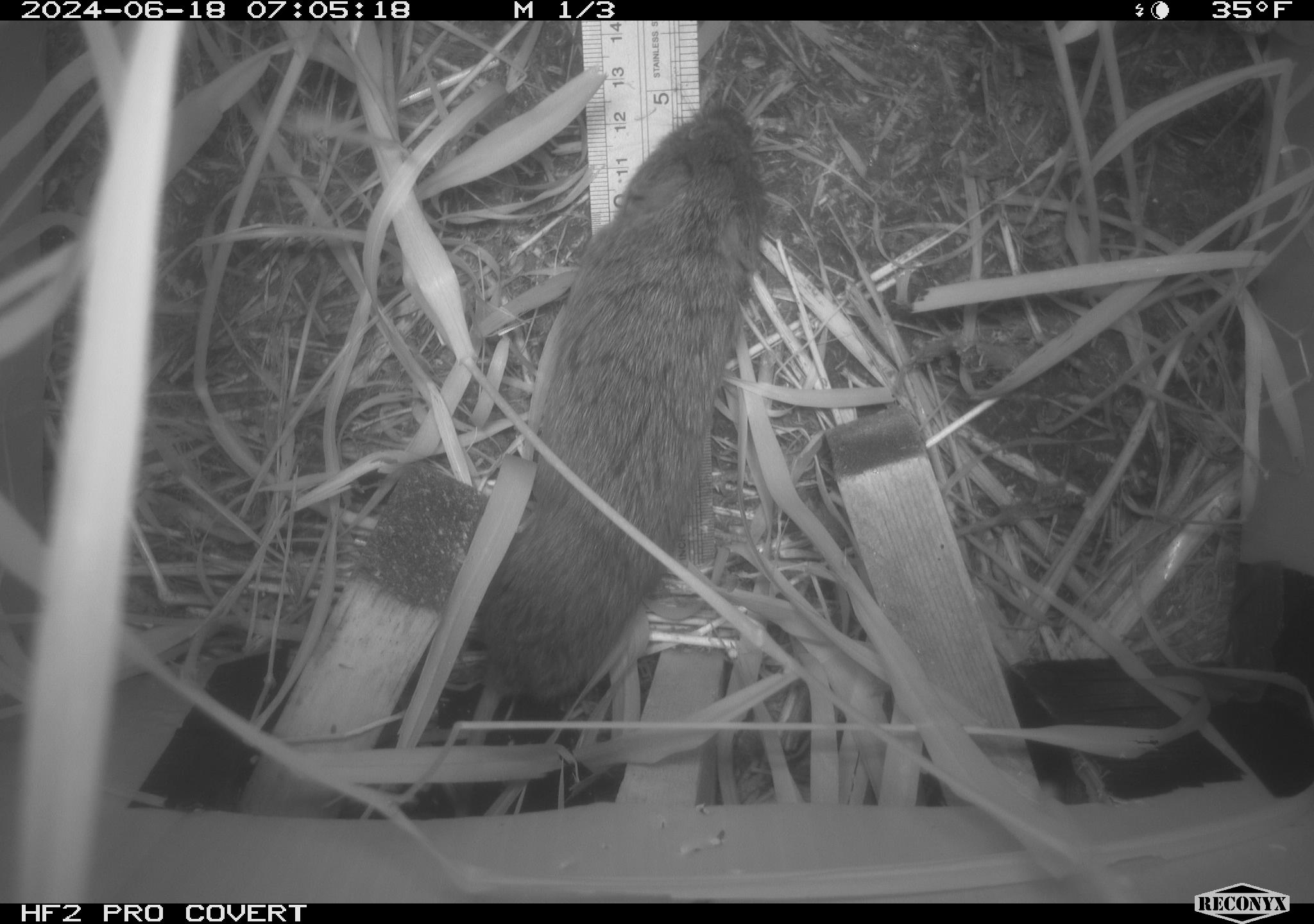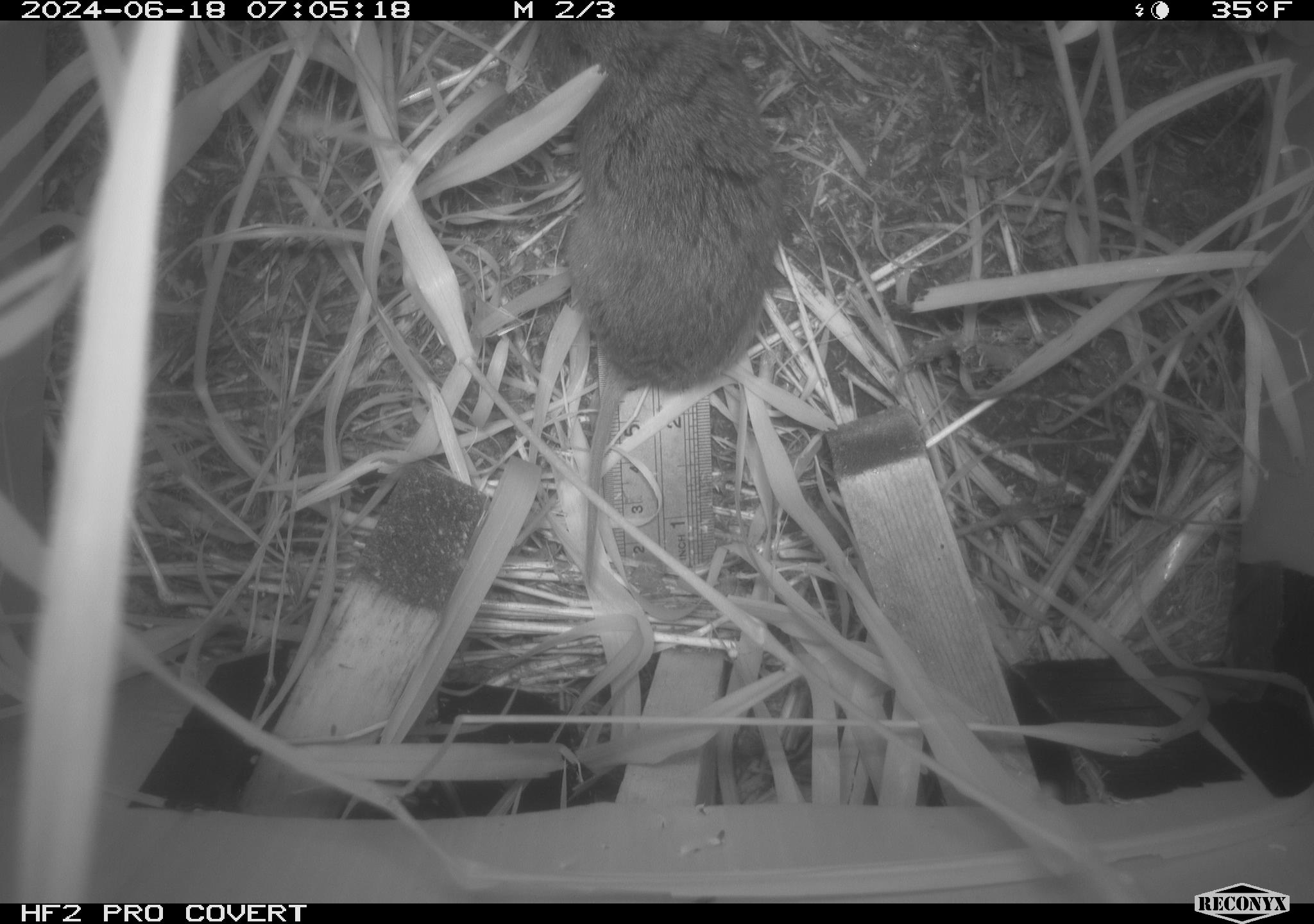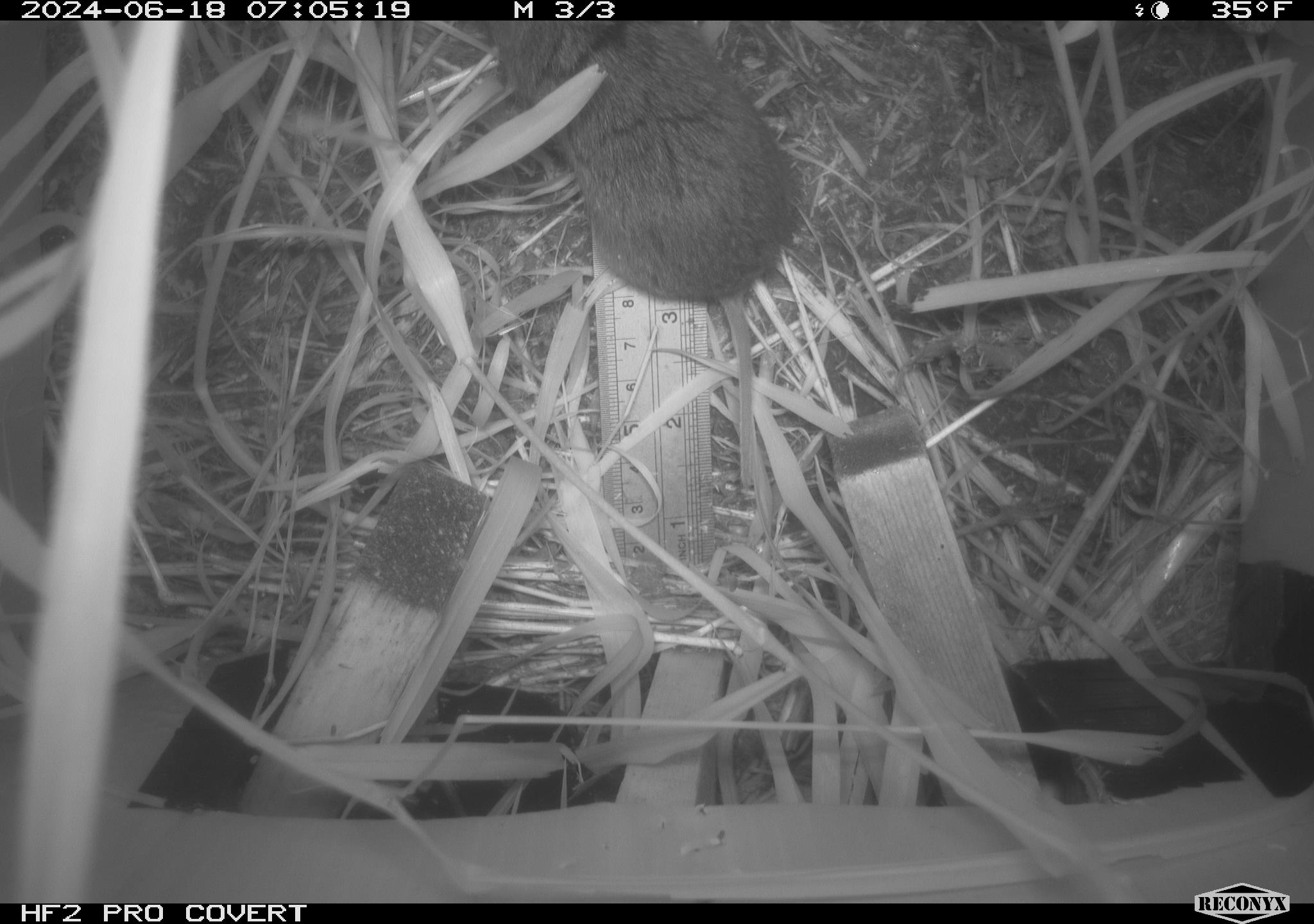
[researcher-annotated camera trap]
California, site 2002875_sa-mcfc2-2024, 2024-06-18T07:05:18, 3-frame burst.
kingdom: Animalia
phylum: Chordata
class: Mammalia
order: Rodentia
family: Cricetidae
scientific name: Arvicolinae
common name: voles, lemmings, and muskrats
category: arvicolinae subfamily